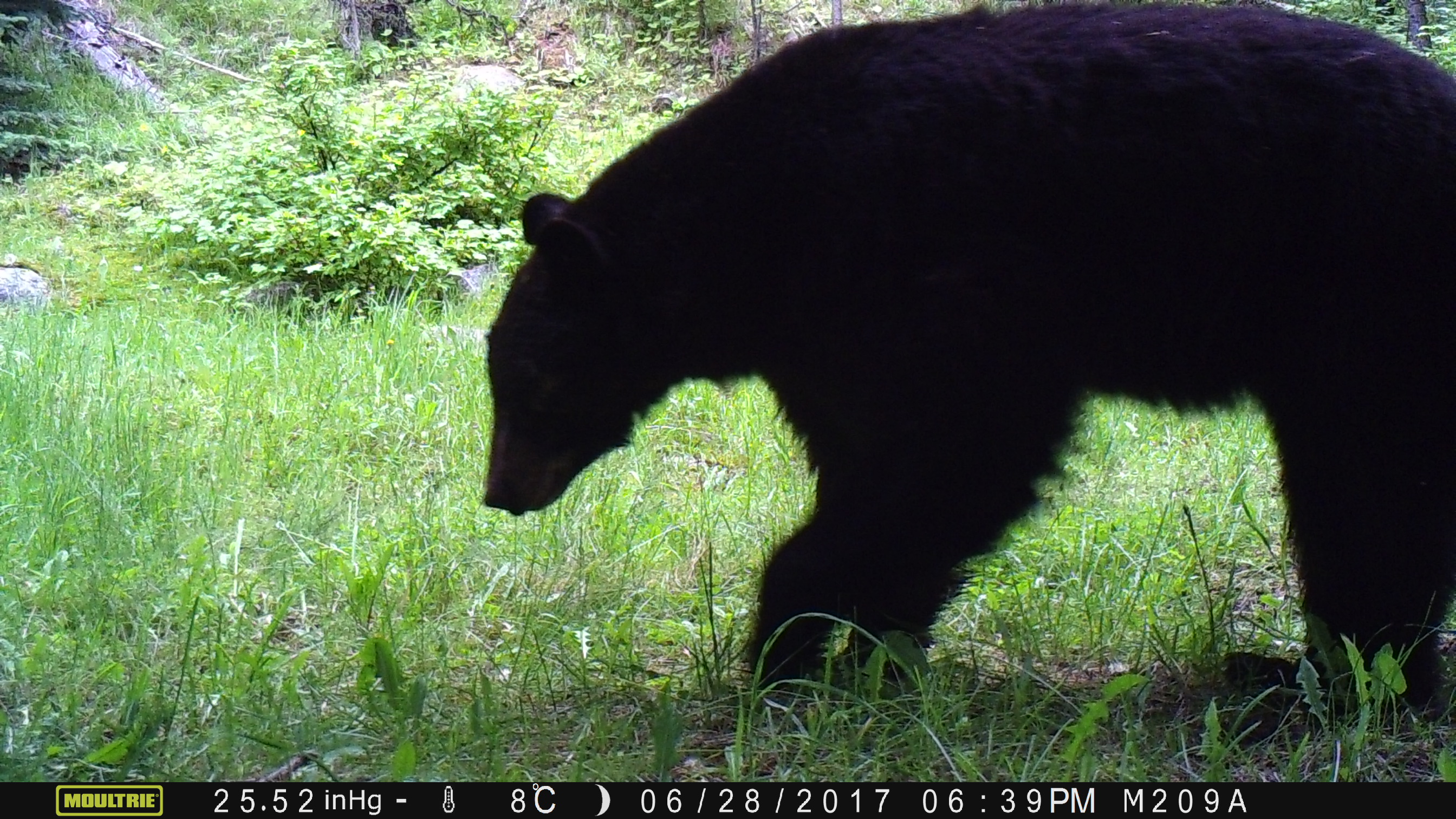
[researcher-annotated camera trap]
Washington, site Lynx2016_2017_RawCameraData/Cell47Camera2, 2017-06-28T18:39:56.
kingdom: Animalia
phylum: Chordata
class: Mammalia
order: Carnivora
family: Ursidae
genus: Ursus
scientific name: Ursus americanus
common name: american black bear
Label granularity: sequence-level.